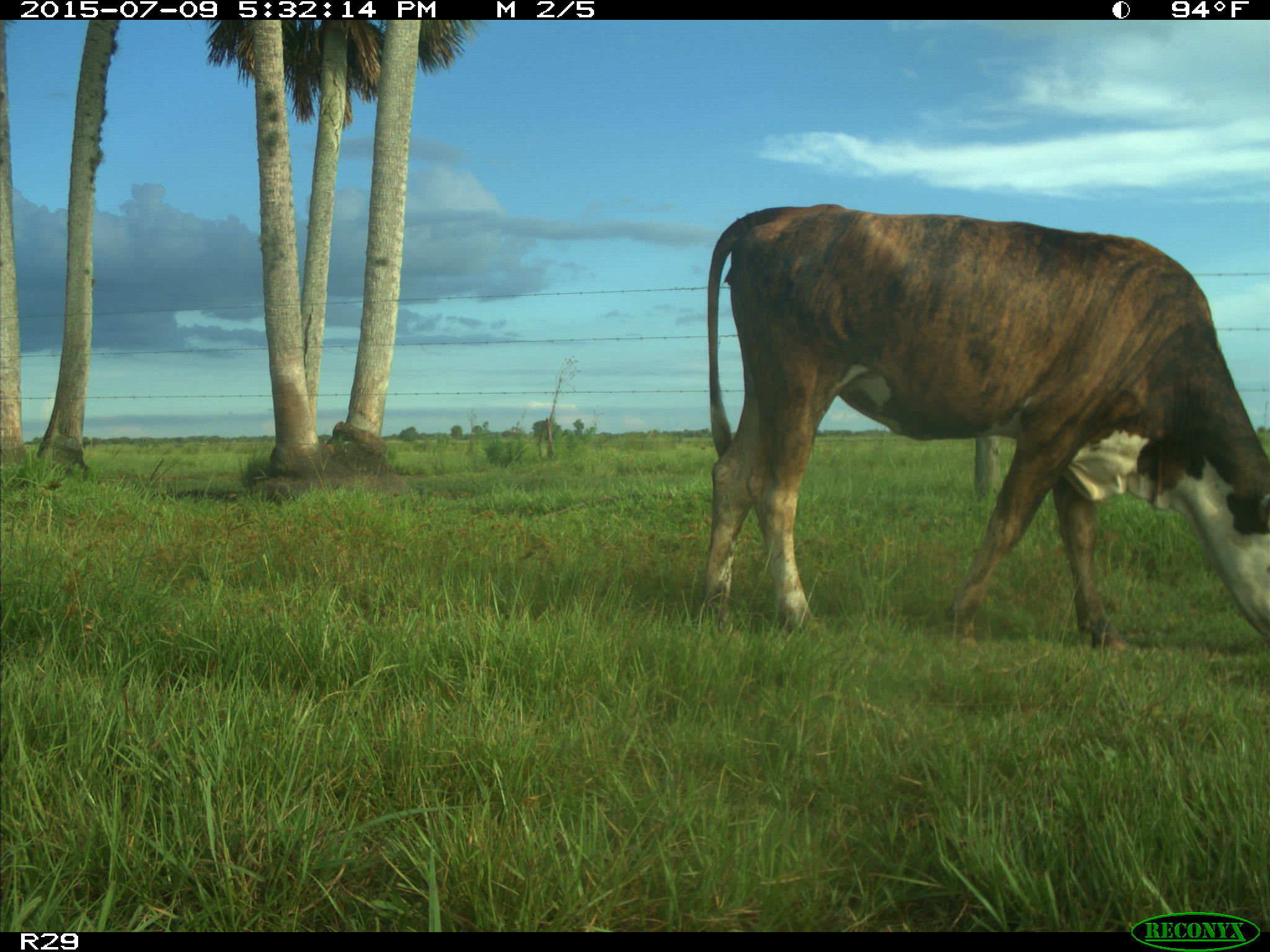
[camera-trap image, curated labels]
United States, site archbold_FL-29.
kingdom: Animalia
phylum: Chordata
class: Mammalia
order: Artiodactyla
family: Bovidae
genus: Bos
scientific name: Bos taurus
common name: domestic cow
Bos taurus (domestic cow).